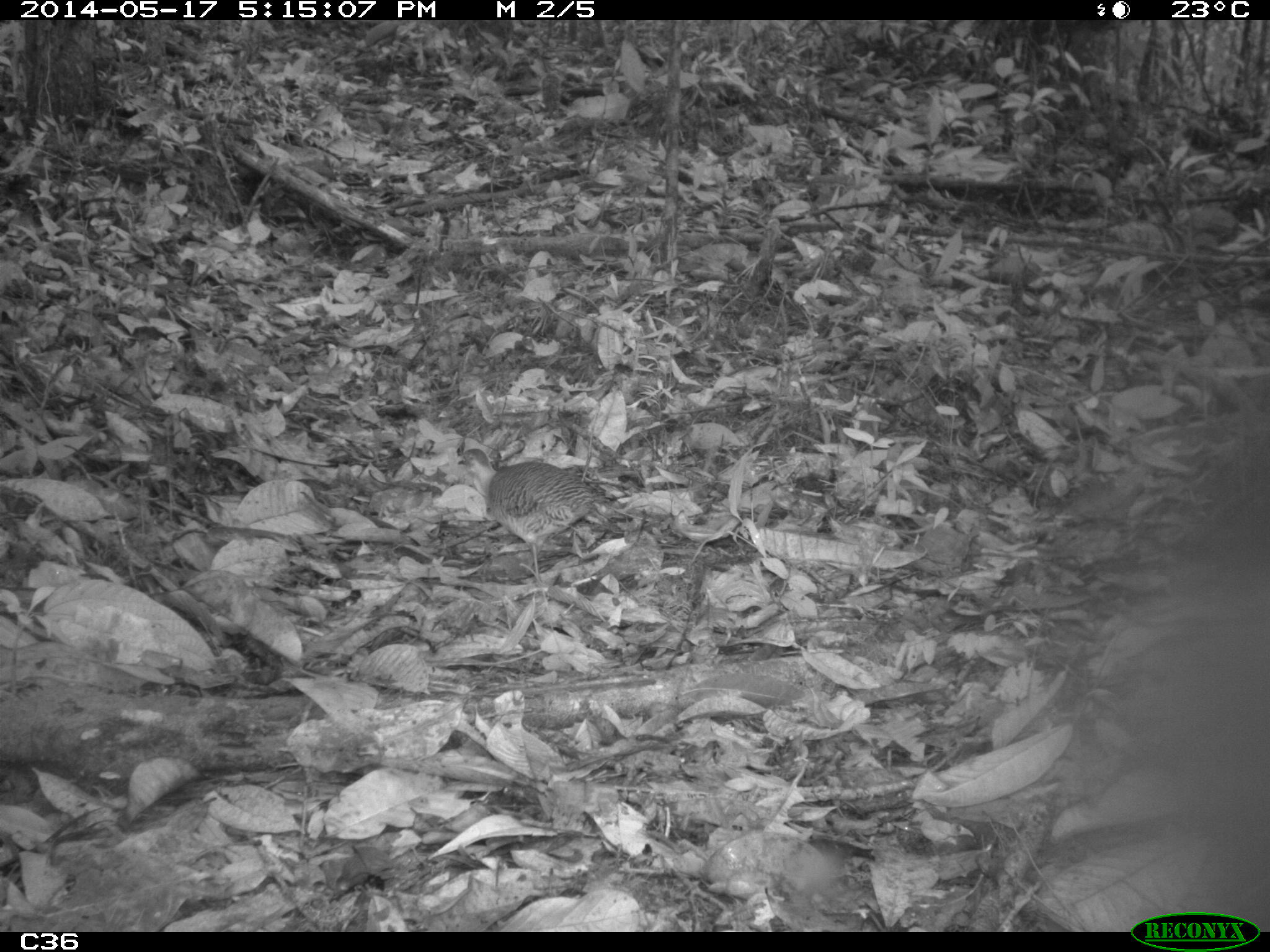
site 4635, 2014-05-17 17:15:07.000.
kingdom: Animalia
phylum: Chordata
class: Aves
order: Tinamiformes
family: Tinamidae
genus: Crypturellus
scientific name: Crypturellus variegatus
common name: variegated tinamou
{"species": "Crypturellus variegatus (variegated tinamou)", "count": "1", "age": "adult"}